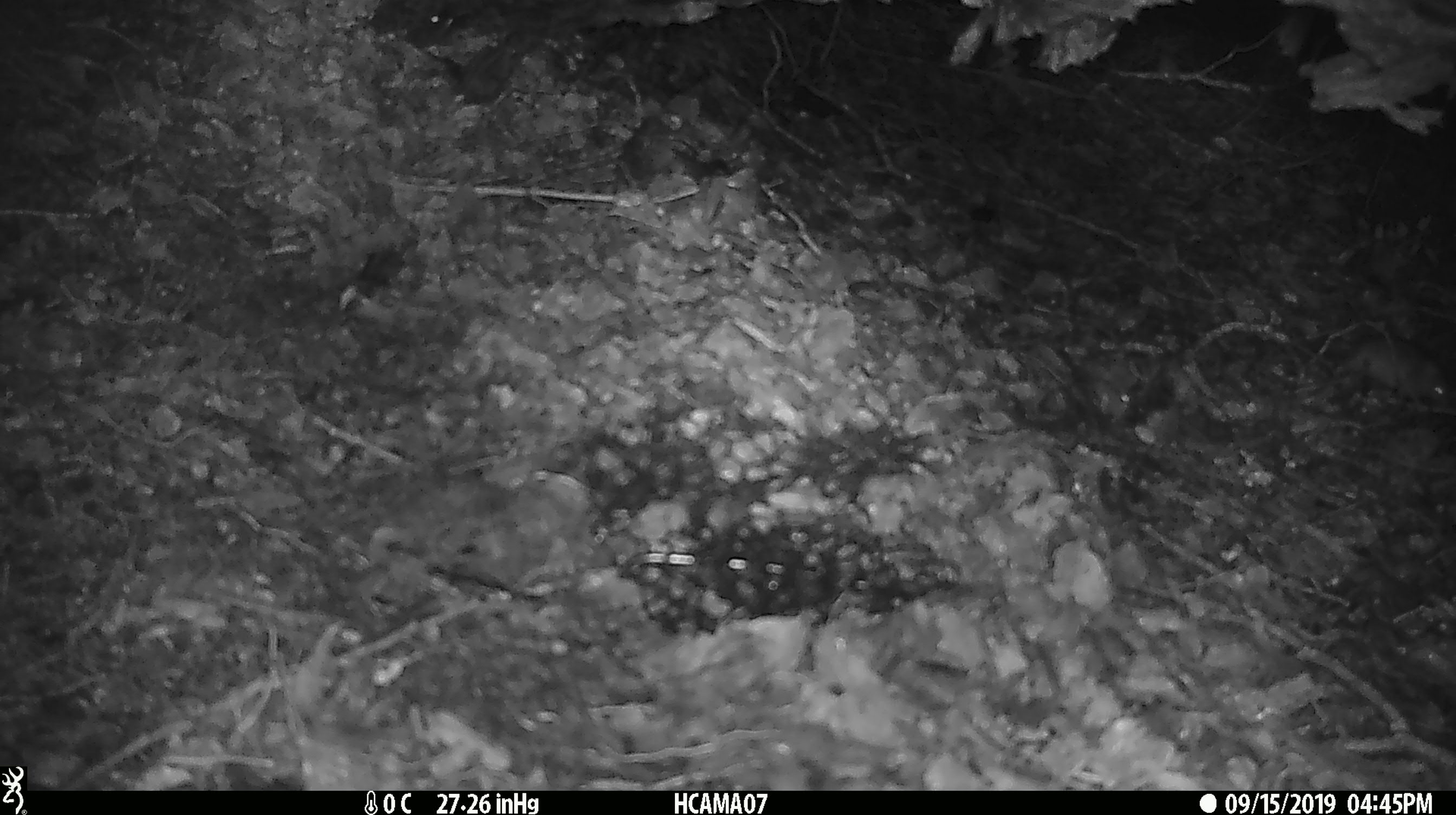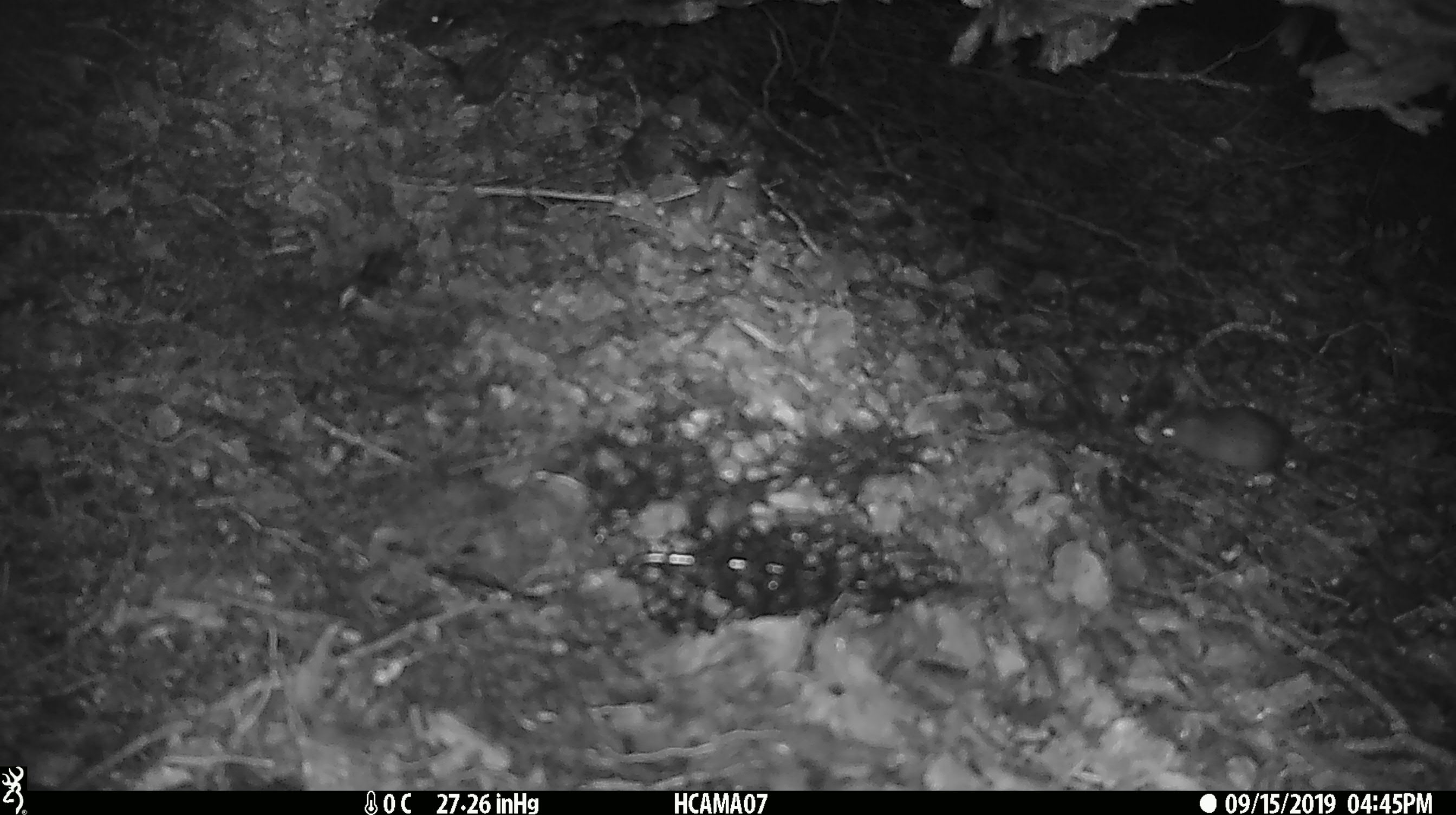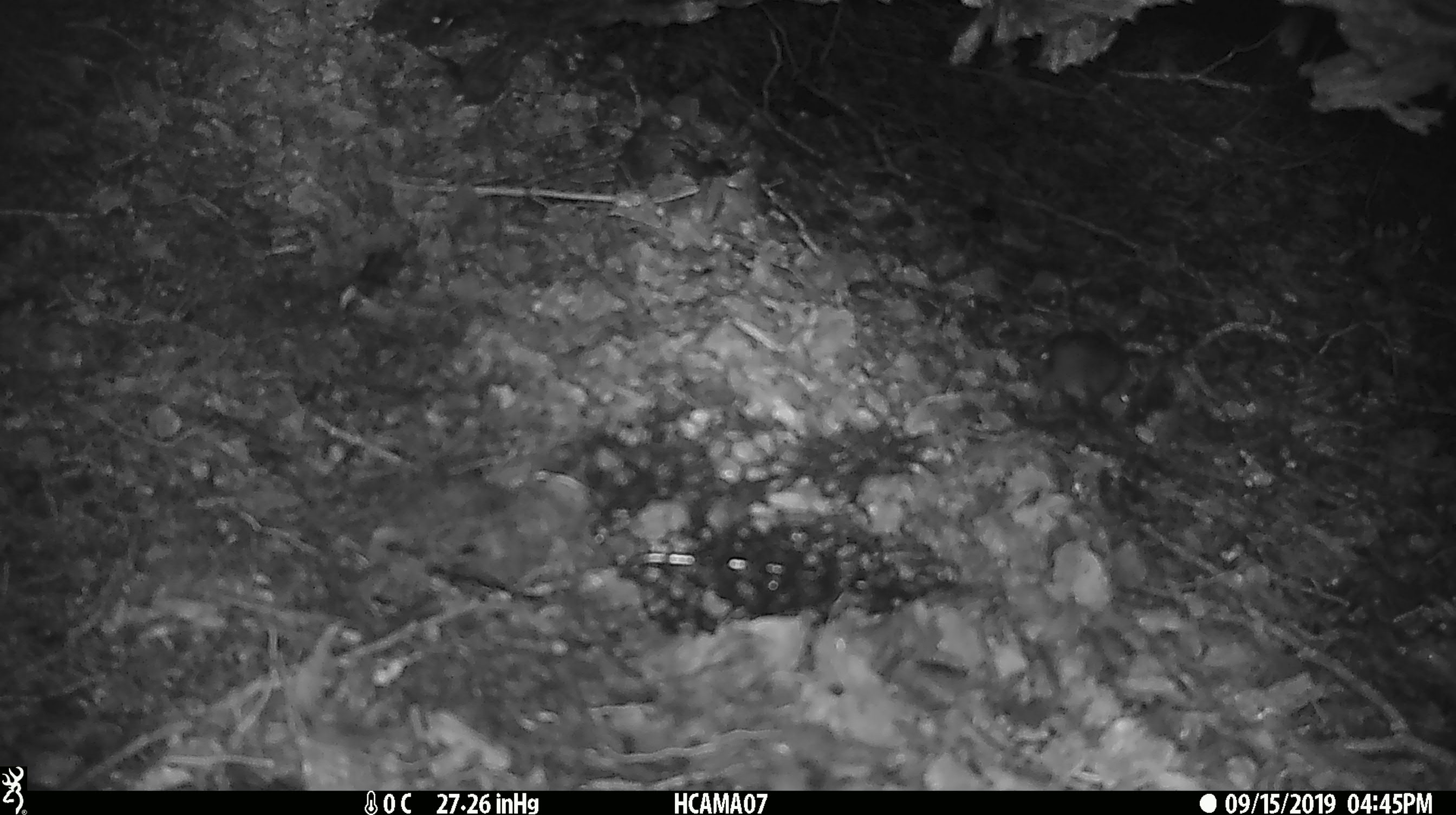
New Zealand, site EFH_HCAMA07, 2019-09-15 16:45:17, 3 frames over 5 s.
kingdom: Animalia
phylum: Chordata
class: Mammalia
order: Rodentia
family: Muridae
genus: Mus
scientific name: Mus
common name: mouse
Mouse (Mus).